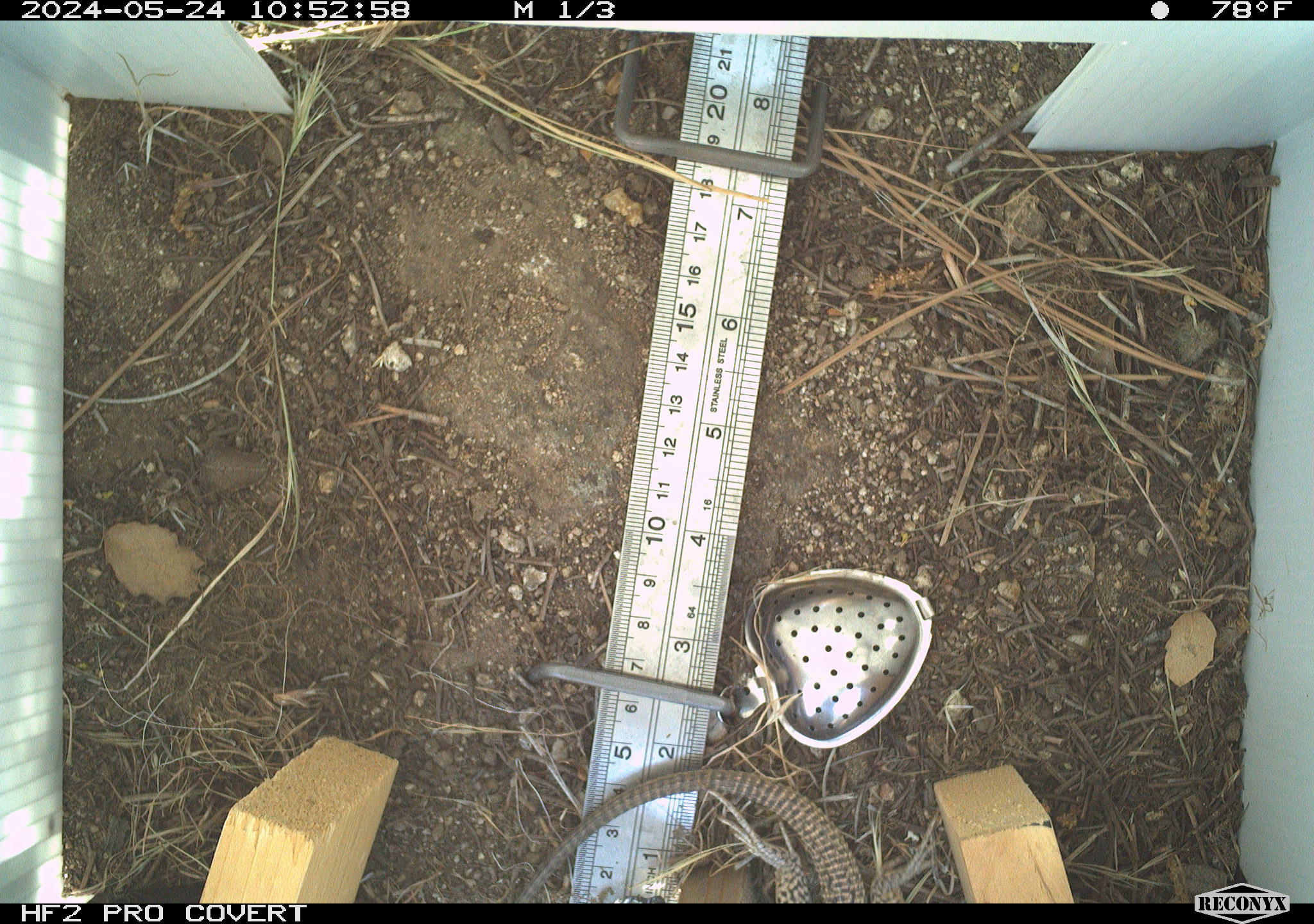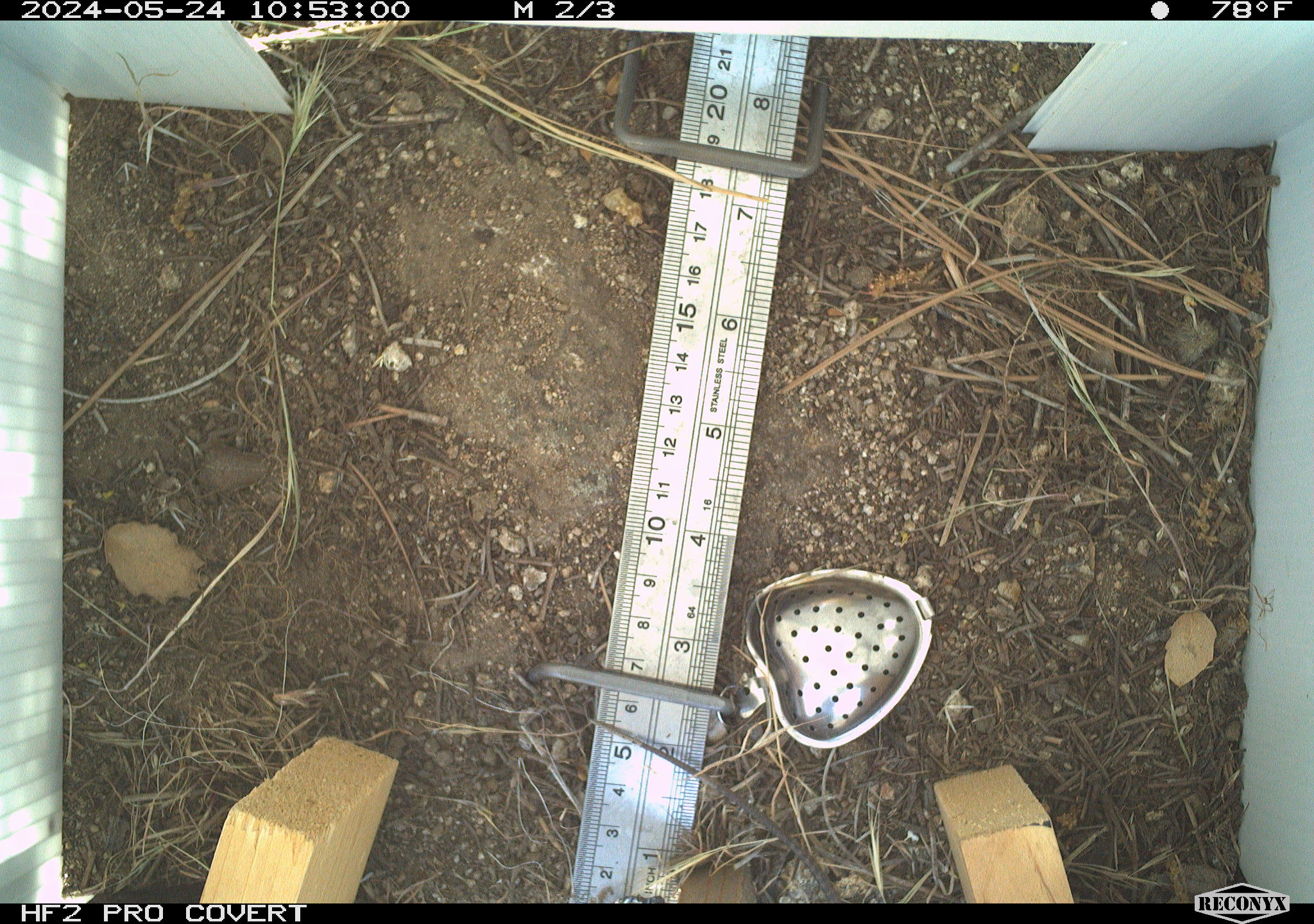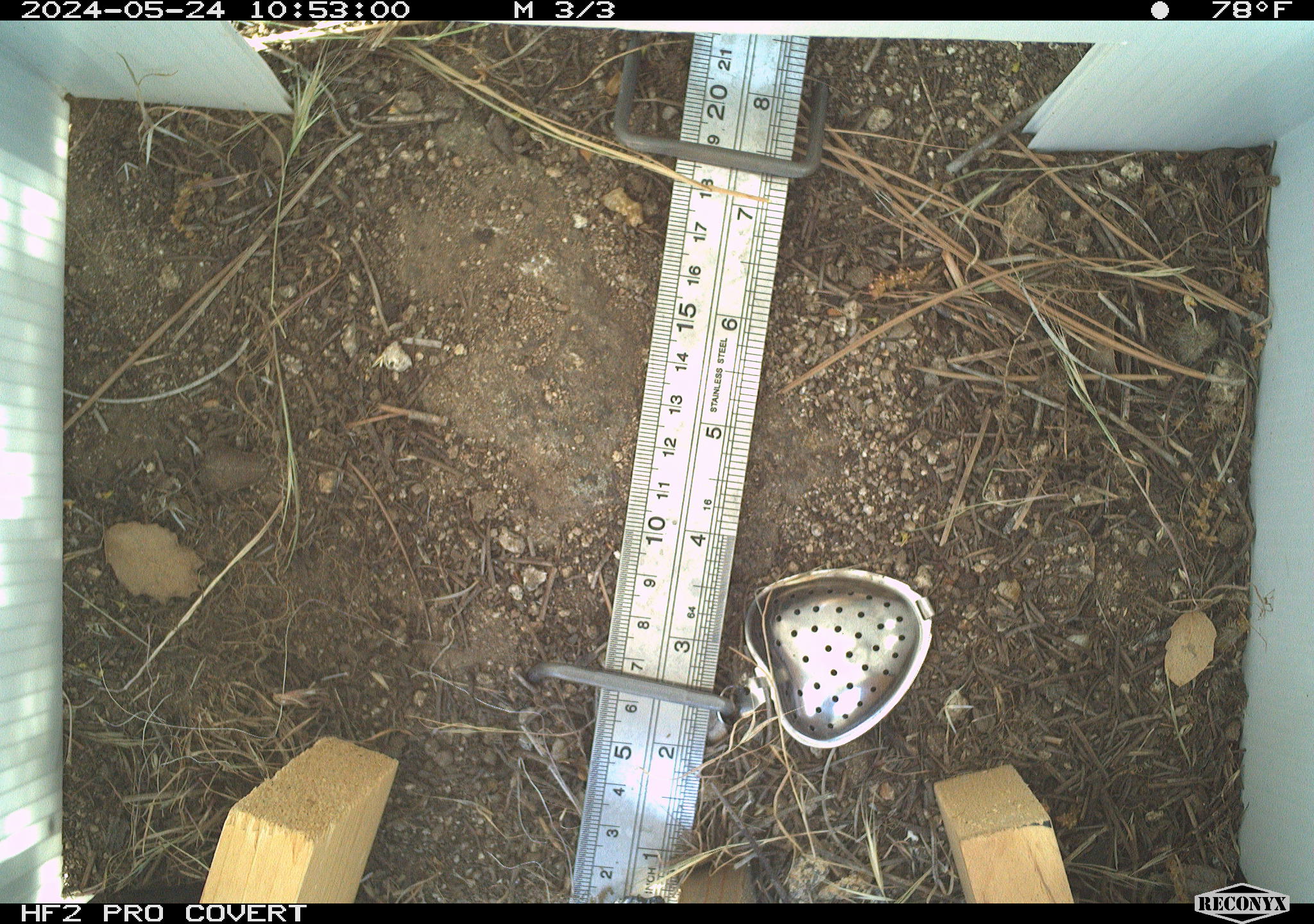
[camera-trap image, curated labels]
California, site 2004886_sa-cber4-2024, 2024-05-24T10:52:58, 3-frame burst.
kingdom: Animalia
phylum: Chordata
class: Reptilia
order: Squamata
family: Teiidae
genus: Aspidoscelis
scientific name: Aspidoscelis tigris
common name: western whiptail